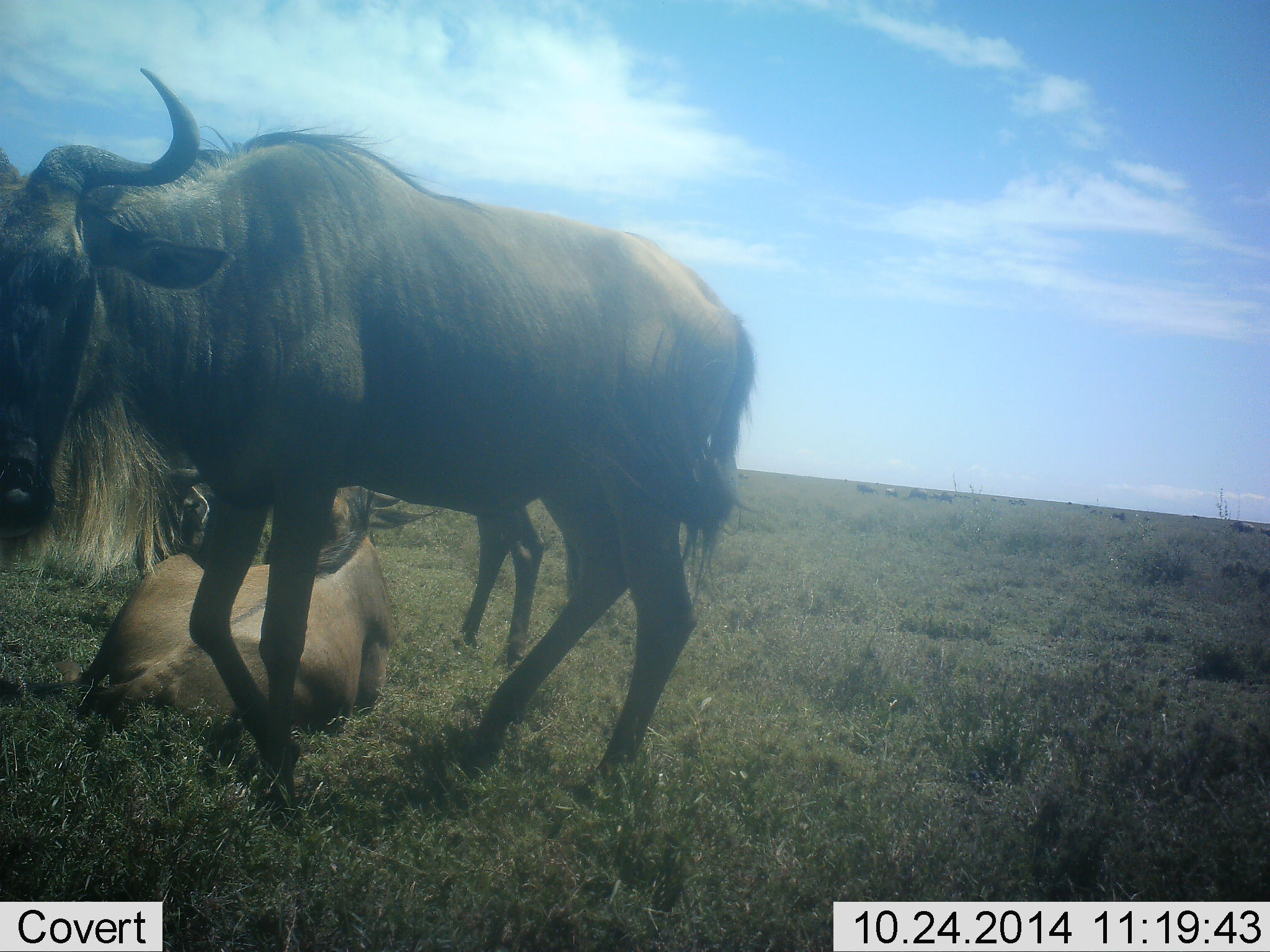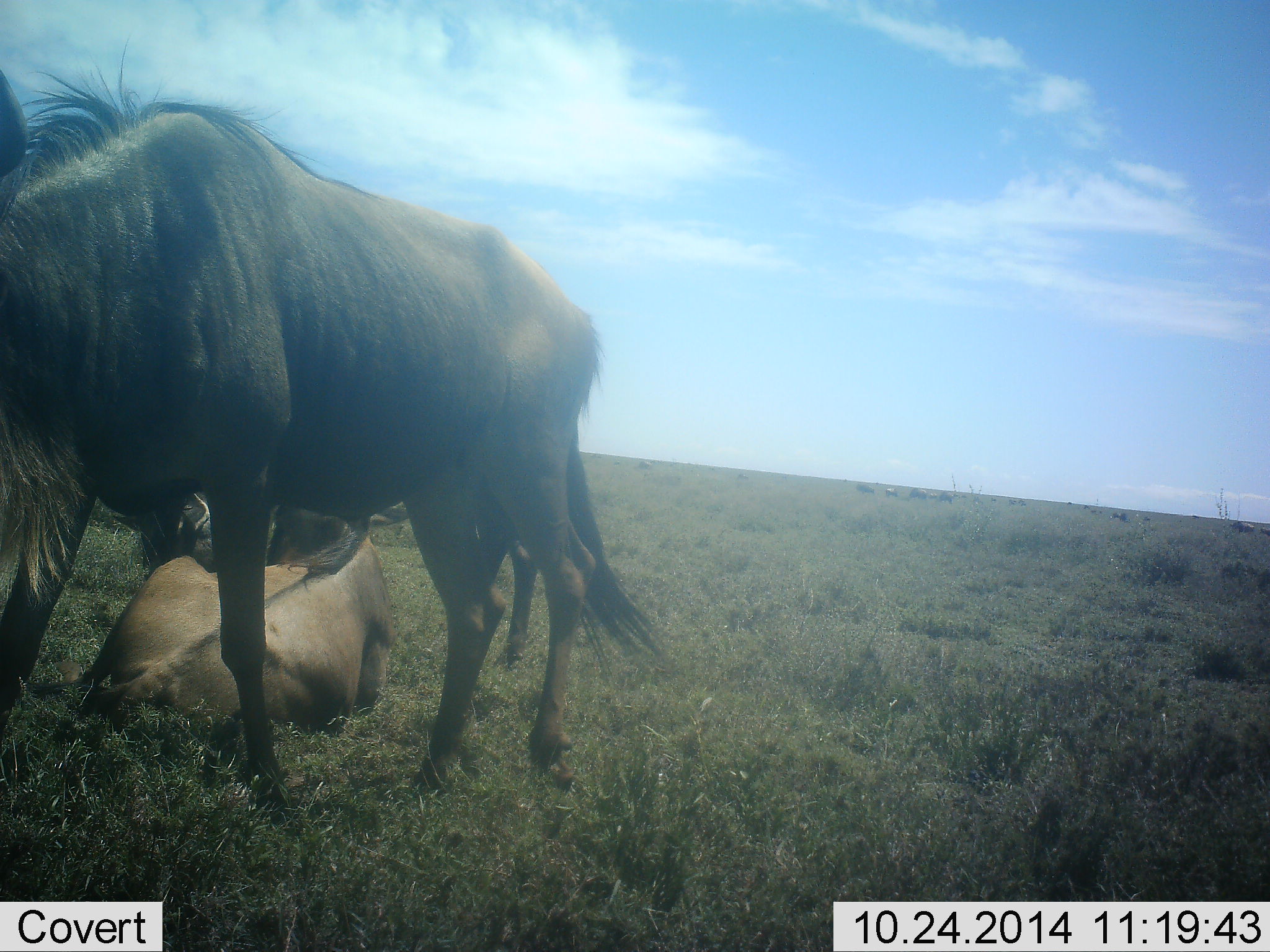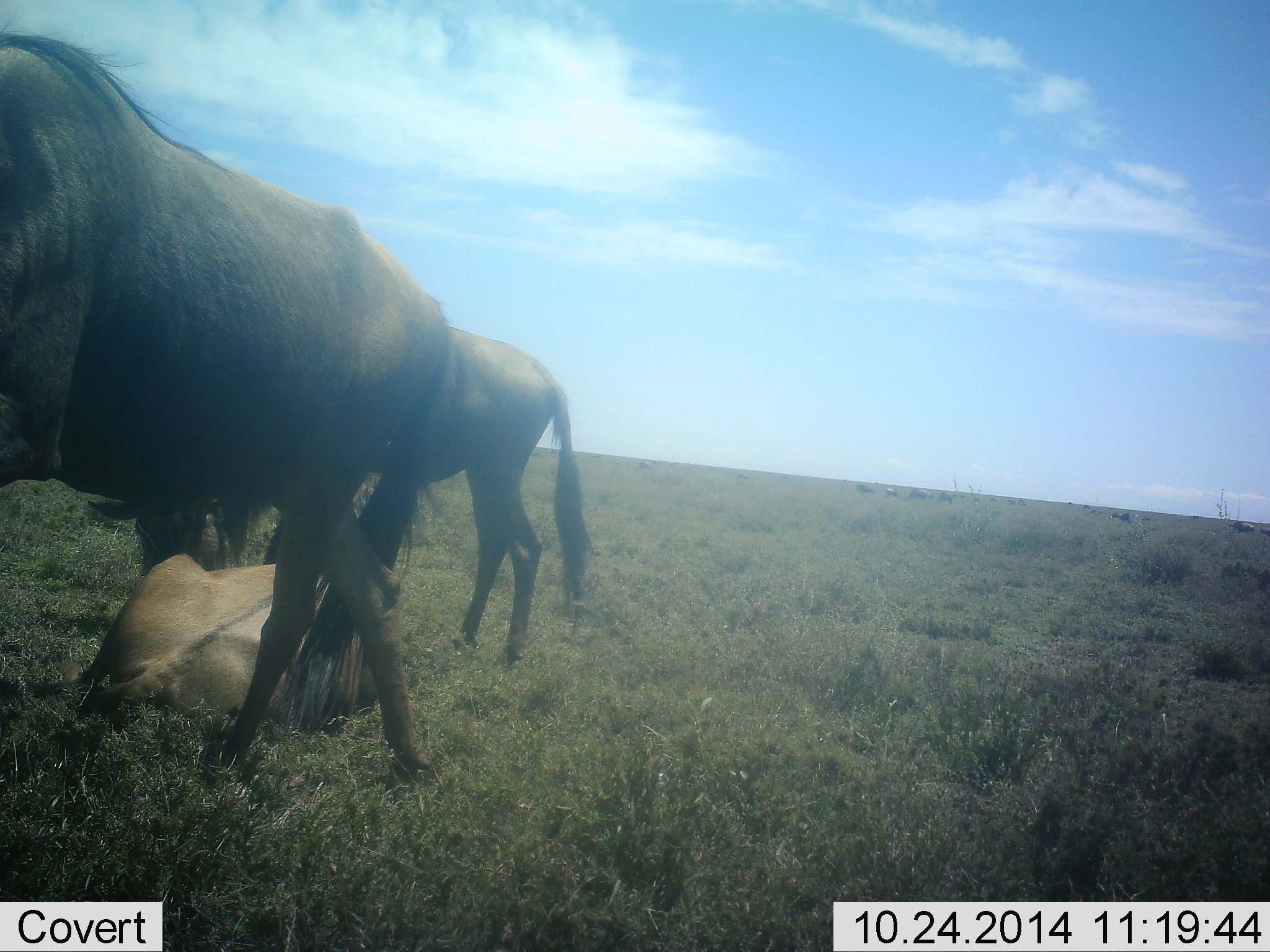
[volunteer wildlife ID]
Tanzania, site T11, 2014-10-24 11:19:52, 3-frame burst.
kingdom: Animalia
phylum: Chordata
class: Mammalia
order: Artiodactyla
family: Bovidae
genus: Connochaetes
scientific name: Connochaetes taurinus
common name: blue wildebeest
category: wildebeest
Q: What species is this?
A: Wildebeest (blue wildebeest) (Connochaetes taurinus).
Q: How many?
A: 10.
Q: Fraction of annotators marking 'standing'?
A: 60%.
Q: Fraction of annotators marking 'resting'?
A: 90%.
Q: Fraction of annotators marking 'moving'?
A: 70%.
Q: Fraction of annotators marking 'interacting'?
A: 0%.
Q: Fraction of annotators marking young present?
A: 0%.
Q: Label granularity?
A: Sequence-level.